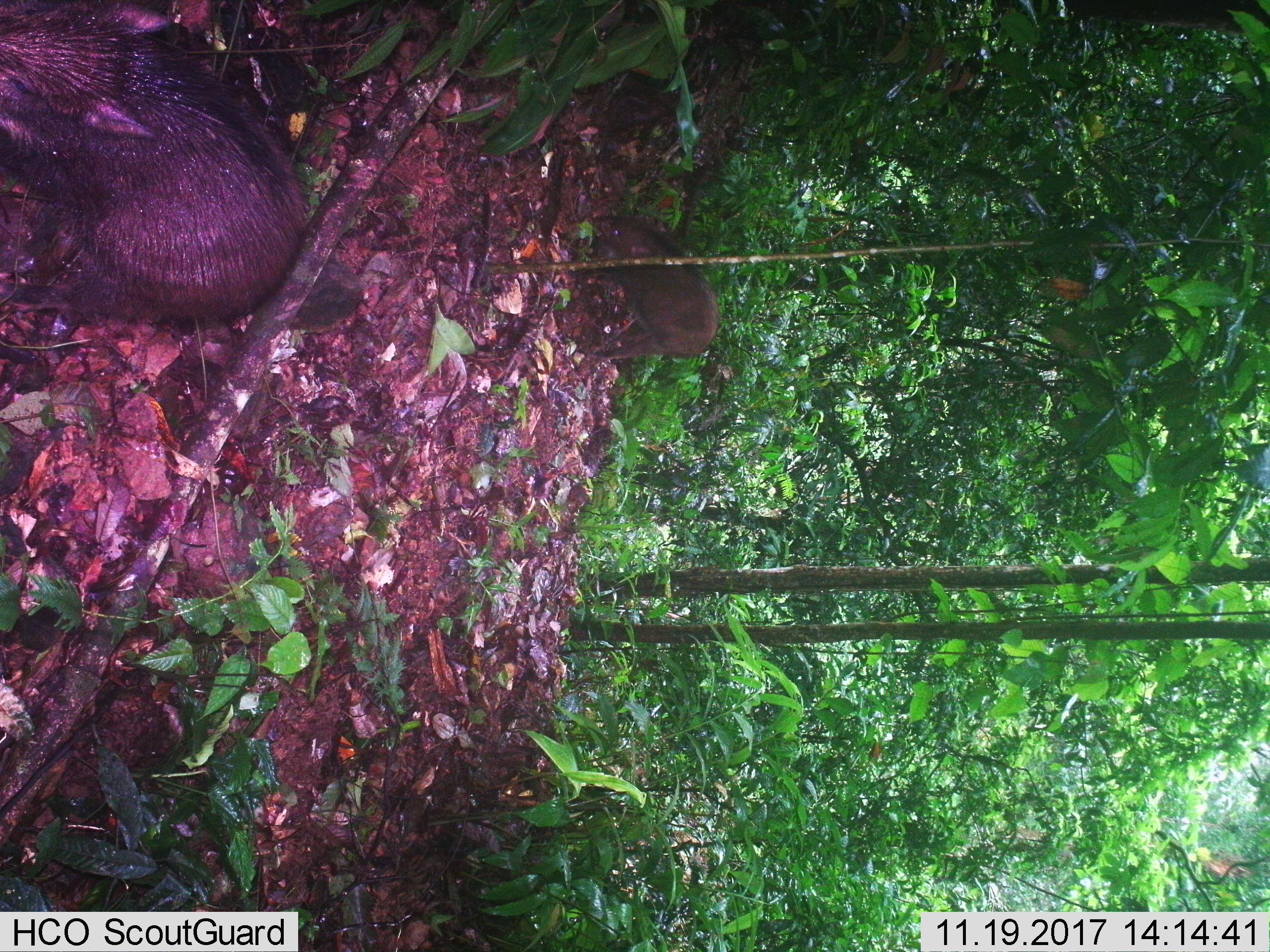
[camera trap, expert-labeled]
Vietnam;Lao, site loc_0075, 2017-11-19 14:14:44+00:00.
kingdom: Animalia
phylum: Chordata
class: Mammalia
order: Artiodactyla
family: Suidae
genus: Sus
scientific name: Sus scrofa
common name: eurasian wild pig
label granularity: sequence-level